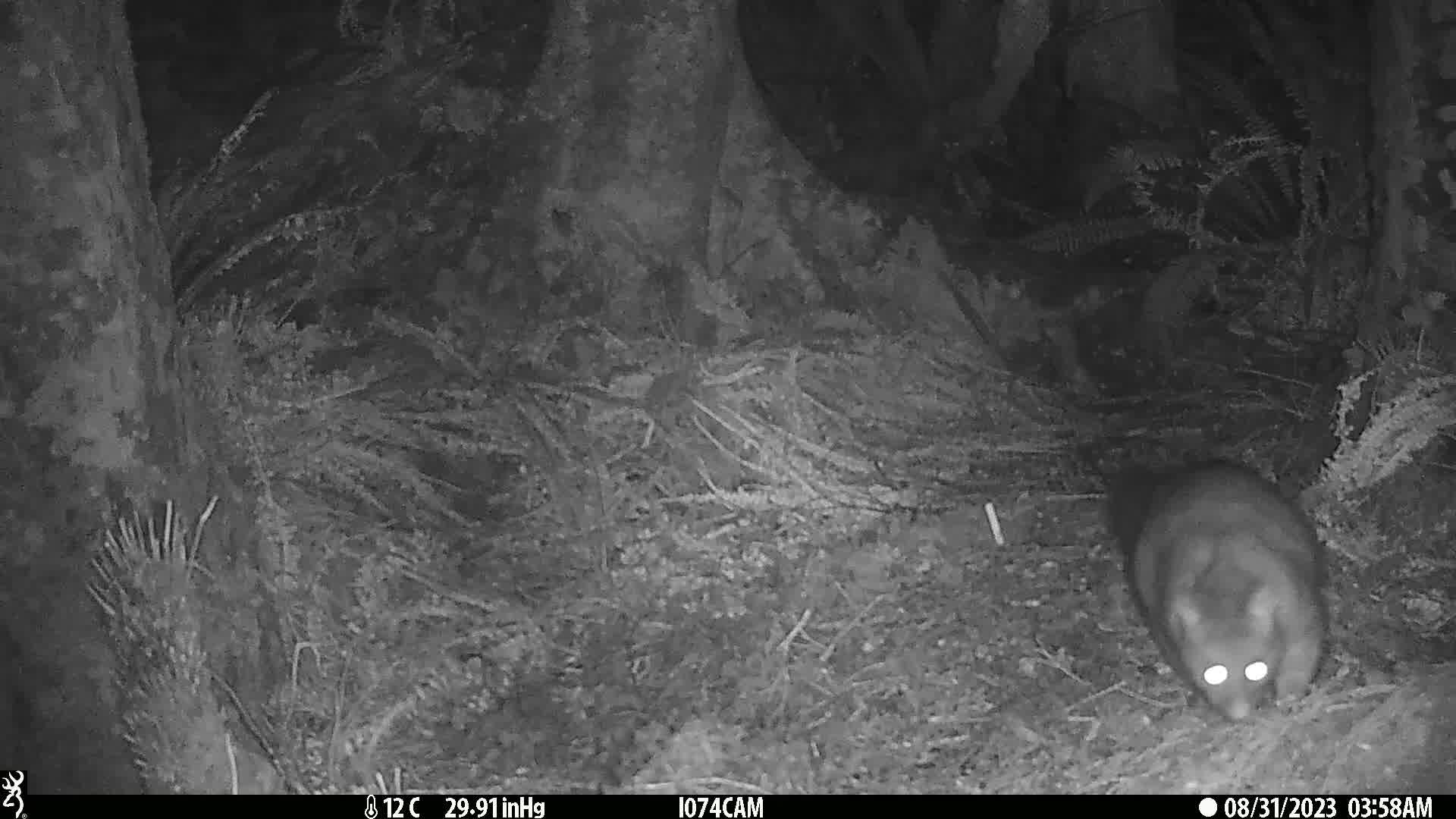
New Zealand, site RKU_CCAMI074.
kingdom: Animalia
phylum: Chordata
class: Mammalia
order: Diprotodontia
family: Phalangeridae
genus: Trichosurus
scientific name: Trichosurus vulpecula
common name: common brushtail possum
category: possum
Possum (common brushtail possum) (Trichosurus vulpecula).